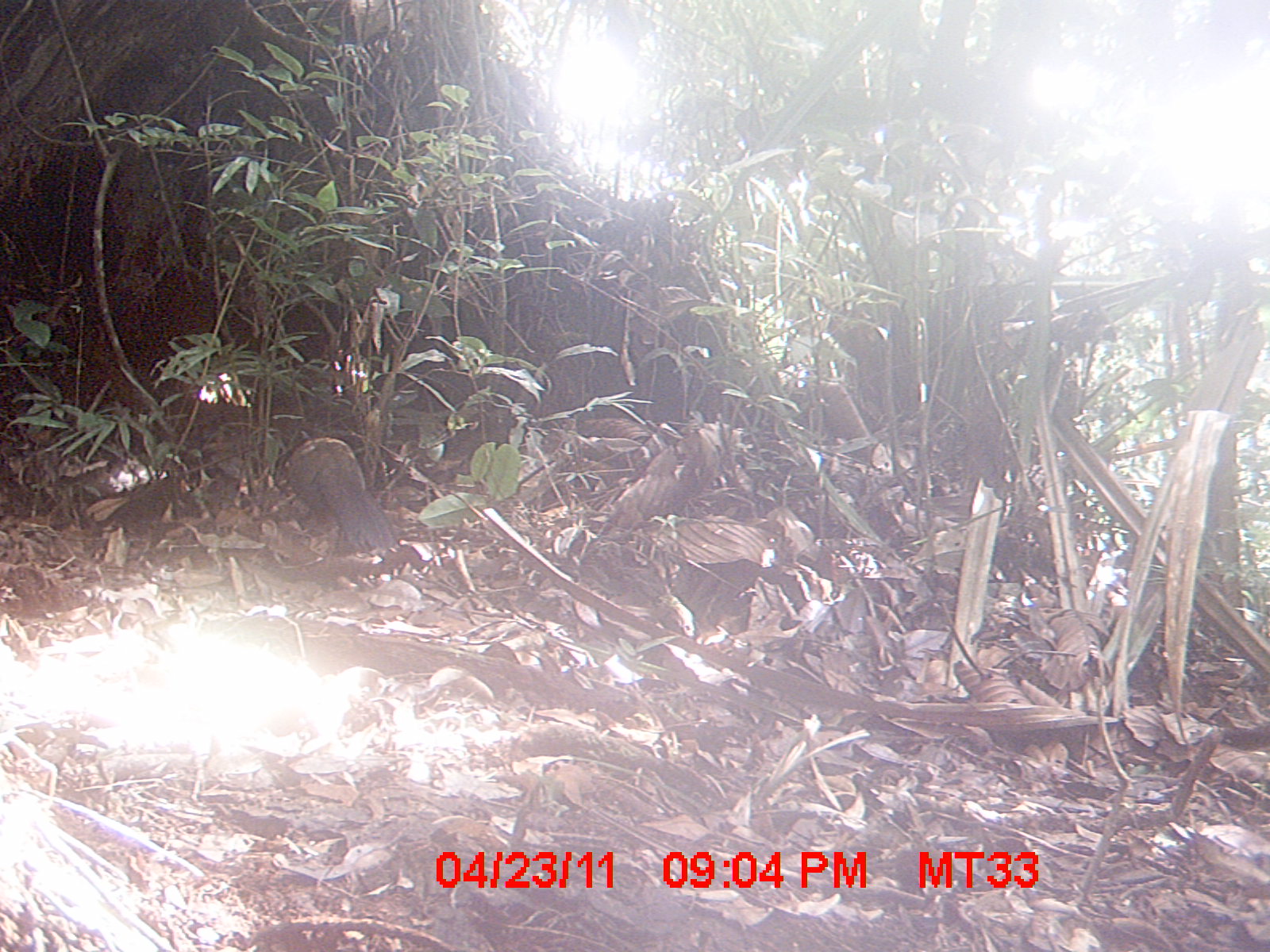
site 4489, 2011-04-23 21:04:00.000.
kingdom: Animalia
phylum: Chordata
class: Aves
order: Cuculiformes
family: Cuculidae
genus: Coua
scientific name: Coua serriana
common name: red-breasted coua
Coua serriana (red-breasted coua), count 1.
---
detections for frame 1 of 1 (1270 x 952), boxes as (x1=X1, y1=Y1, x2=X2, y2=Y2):
coua serriana: (x1=269, y1=430, x2=404, y2=558)